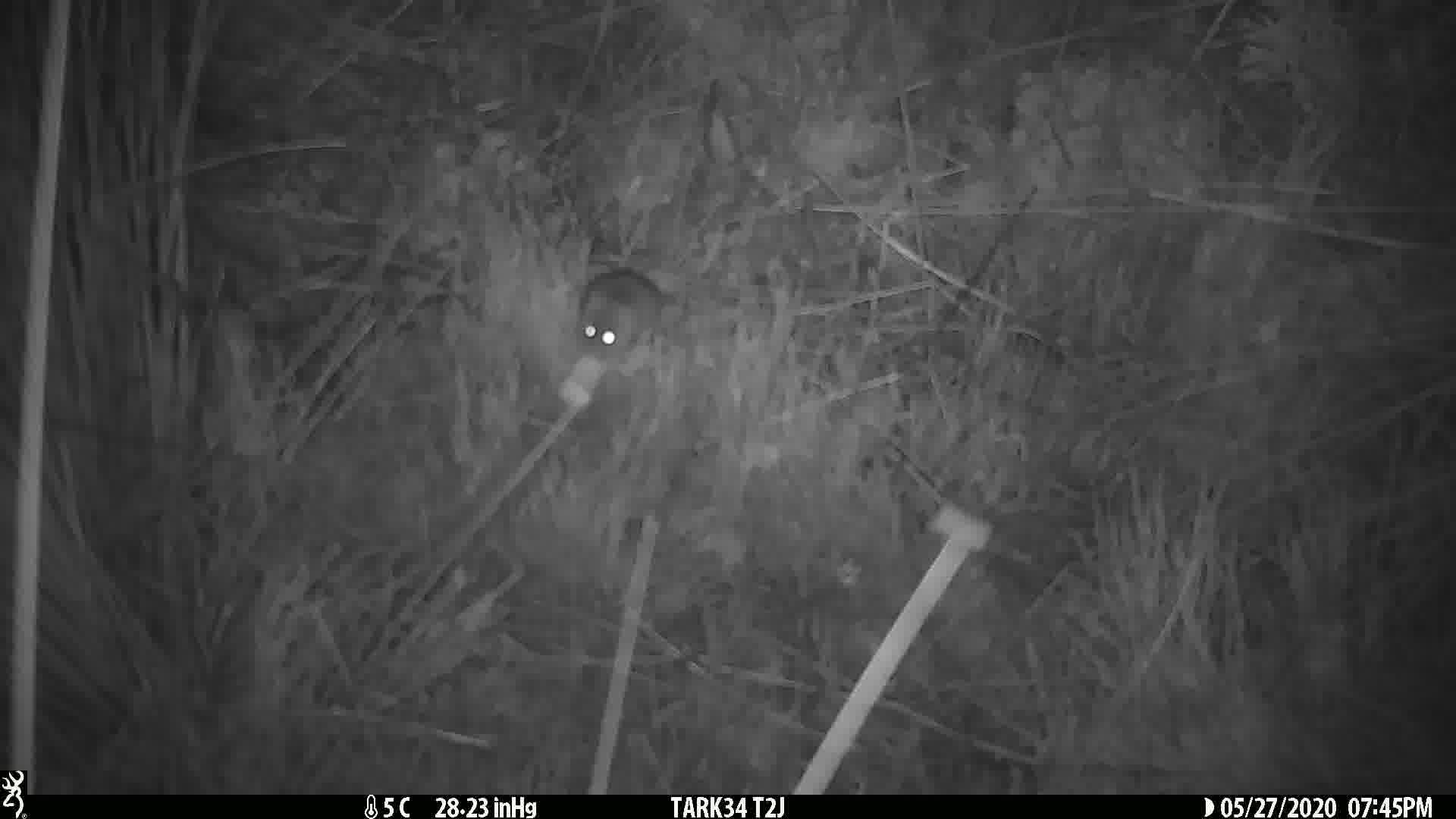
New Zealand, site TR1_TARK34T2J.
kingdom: Animalia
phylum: Chordata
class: Mammalia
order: Rodentia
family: Muridae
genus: Mus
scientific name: Mus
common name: mouse